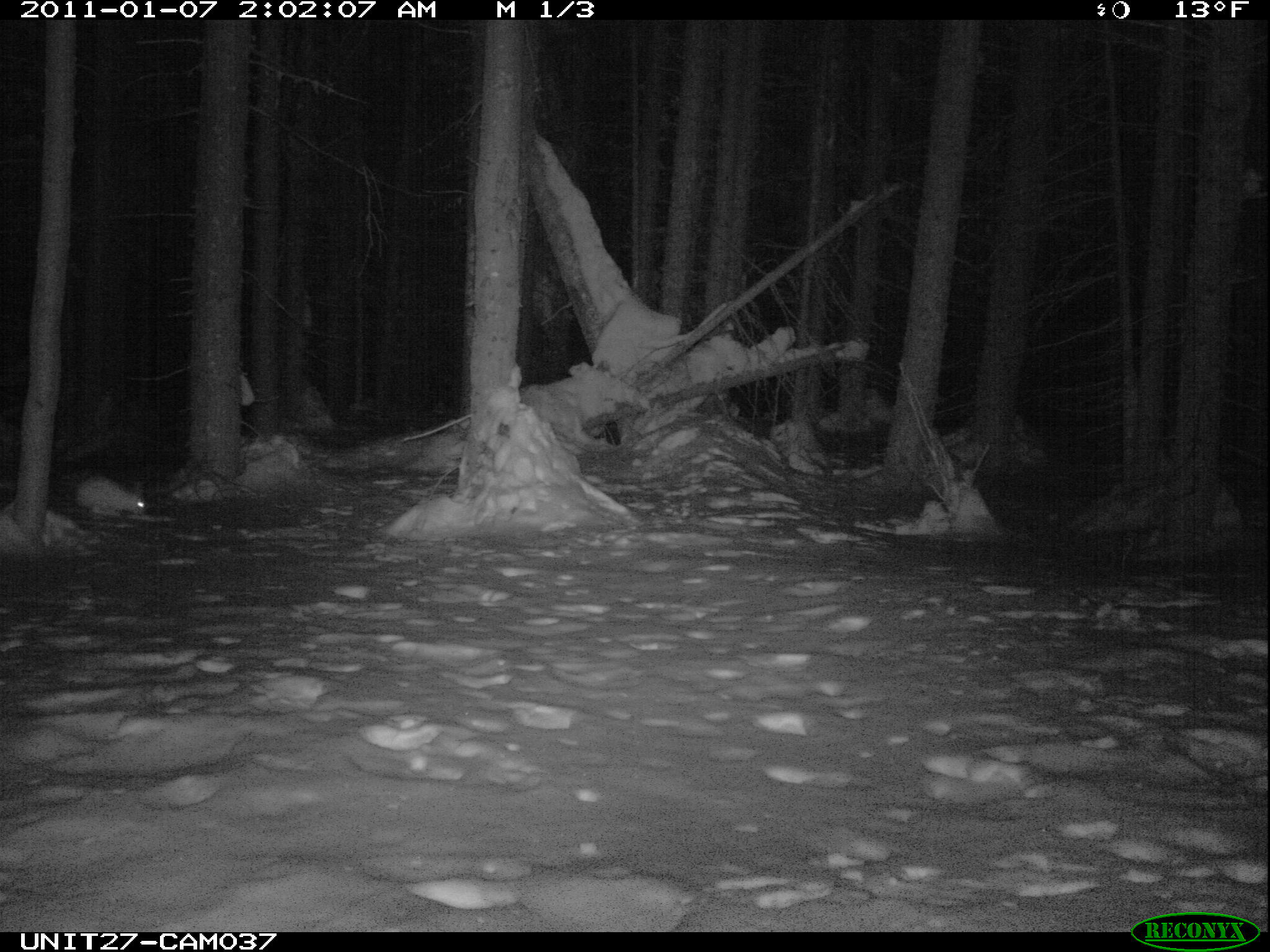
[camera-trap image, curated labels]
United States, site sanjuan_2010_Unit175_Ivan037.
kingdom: Animalia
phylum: Chordata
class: Mammalia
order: Lagomorpha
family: Leporidae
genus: Lepus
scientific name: Lepus americanus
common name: snowshoe hare